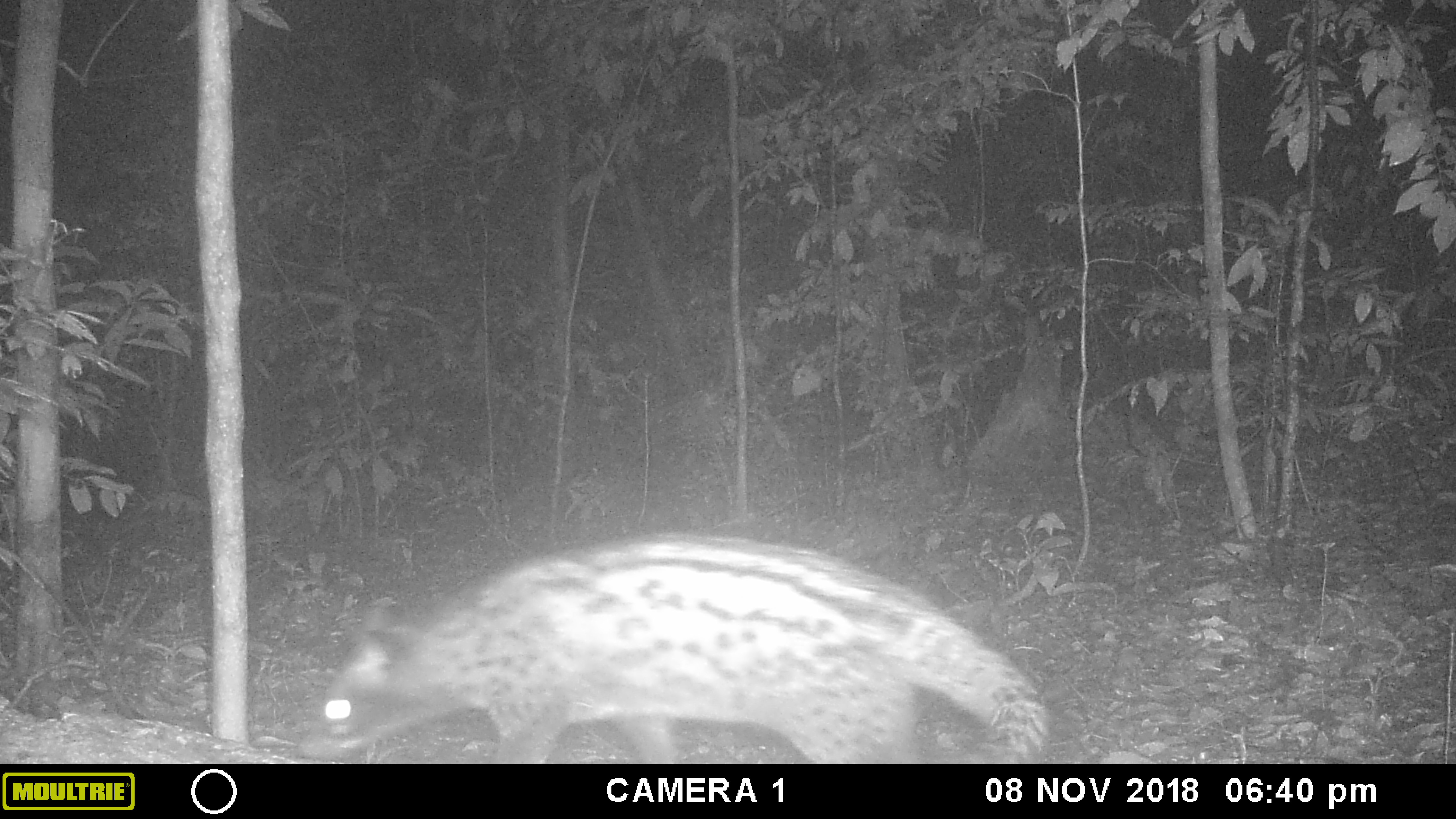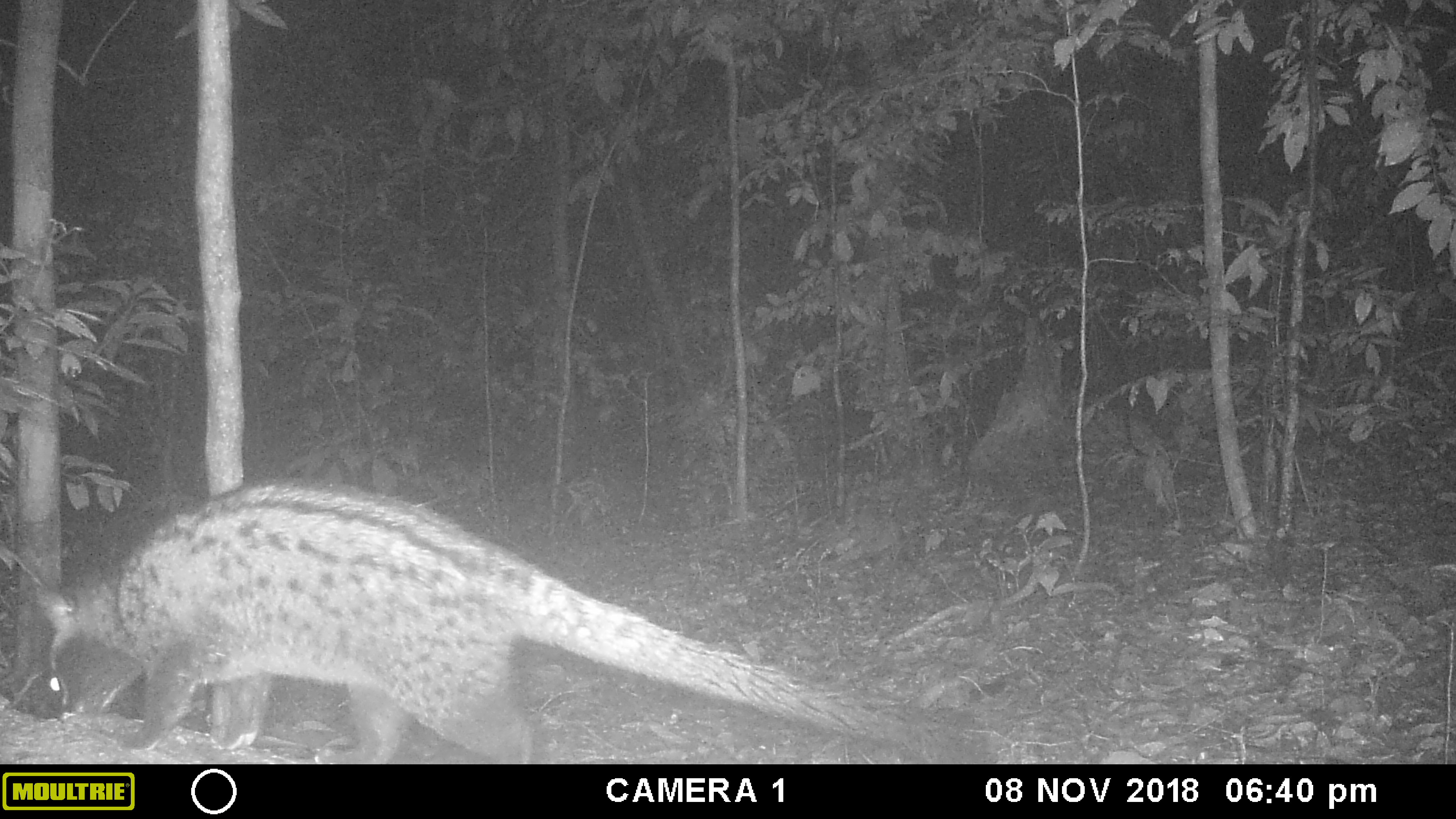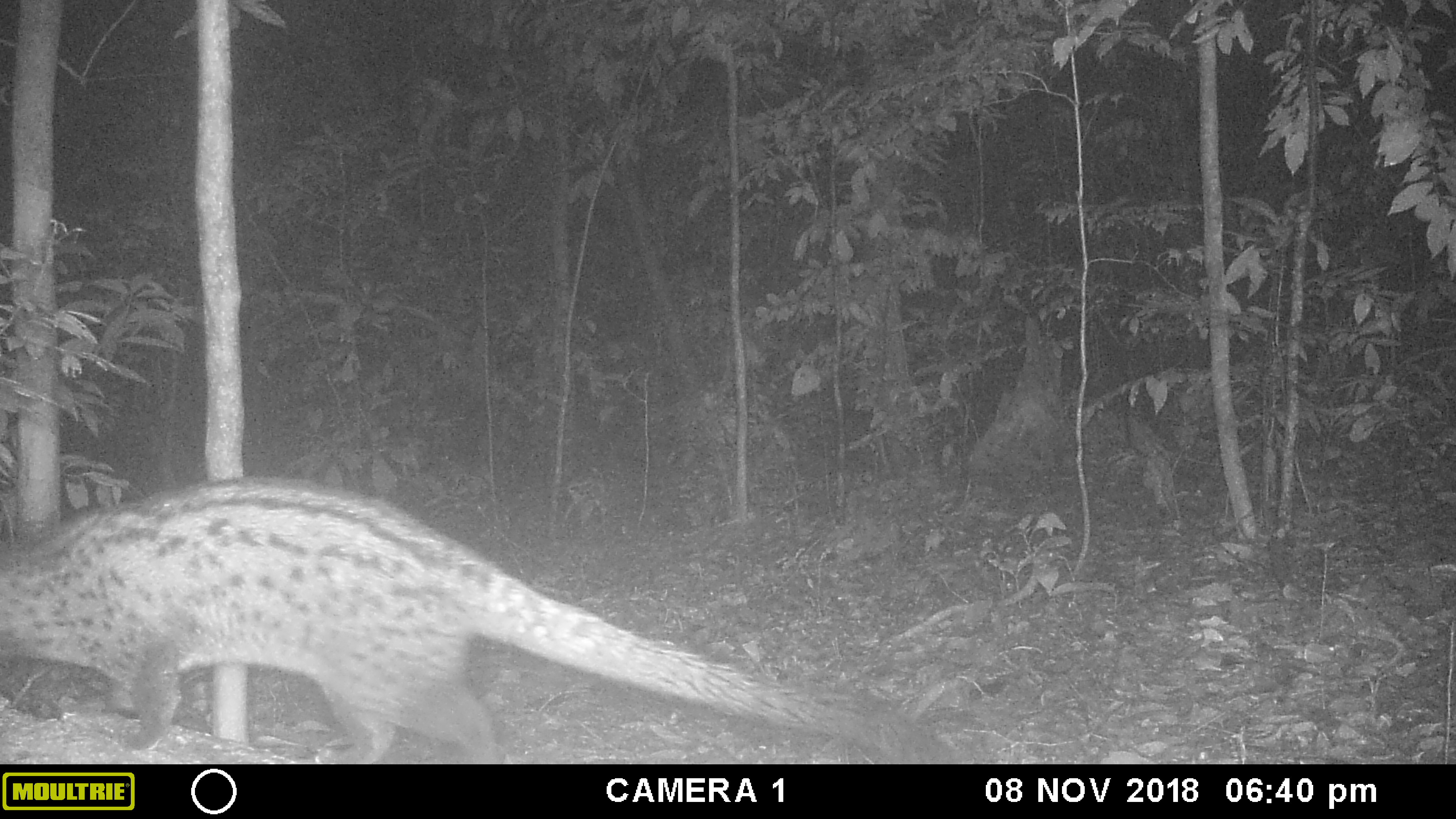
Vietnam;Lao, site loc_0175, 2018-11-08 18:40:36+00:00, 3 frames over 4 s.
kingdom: Animalia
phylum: Chordata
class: Mammalia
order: Carnivora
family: Viverridae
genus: Paradoxurus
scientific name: Paradoxurus hermaphroditus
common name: common palm civet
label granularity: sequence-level